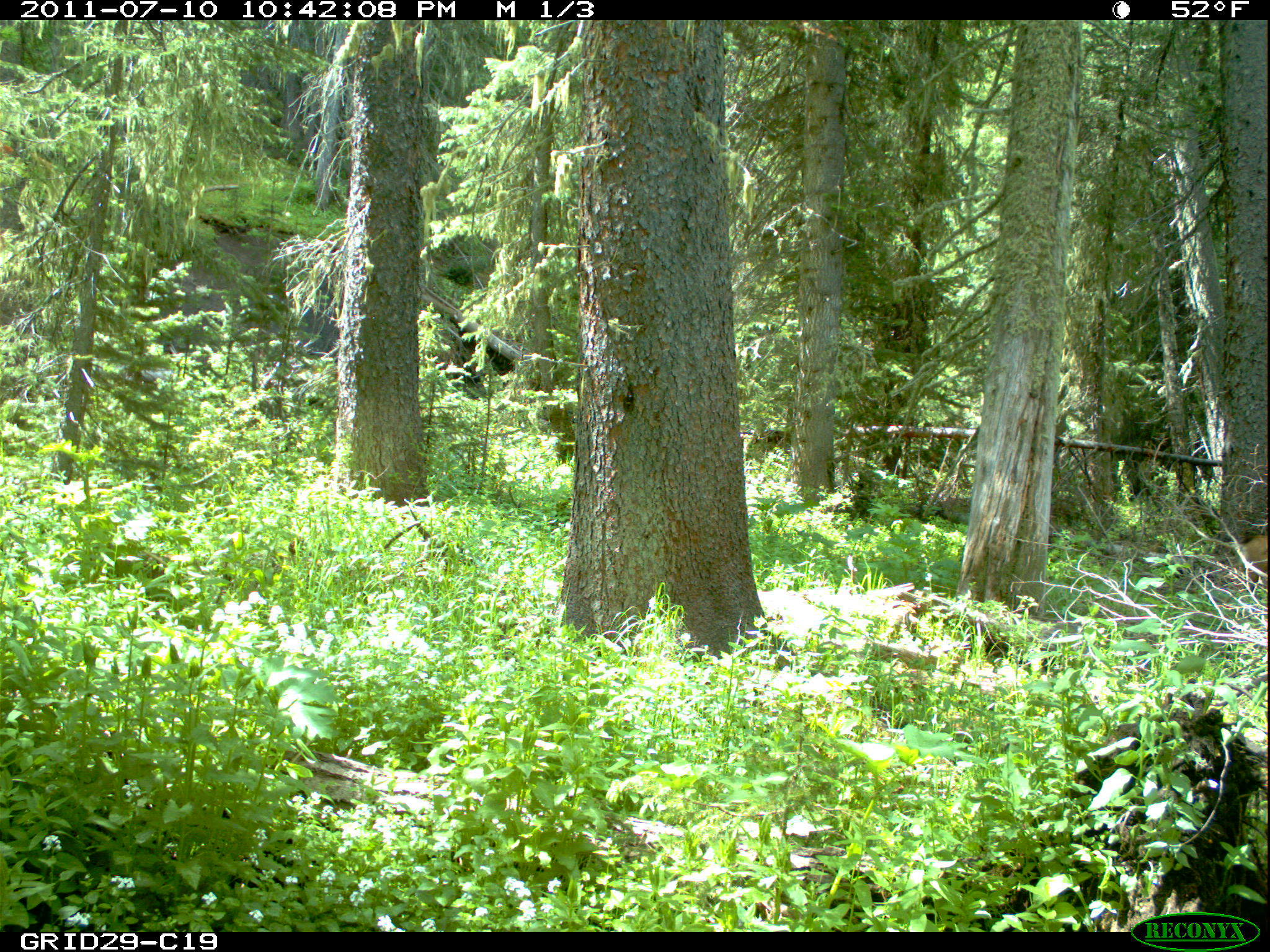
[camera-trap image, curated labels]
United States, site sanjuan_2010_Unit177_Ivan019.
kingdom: Animalia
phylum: Chordata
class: Mammalia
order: Artiodactyla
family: Cervidae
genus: Odocoileus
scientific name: Odocoileus hemionus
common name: mule deer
Odocoileus hemionus (mule deer).